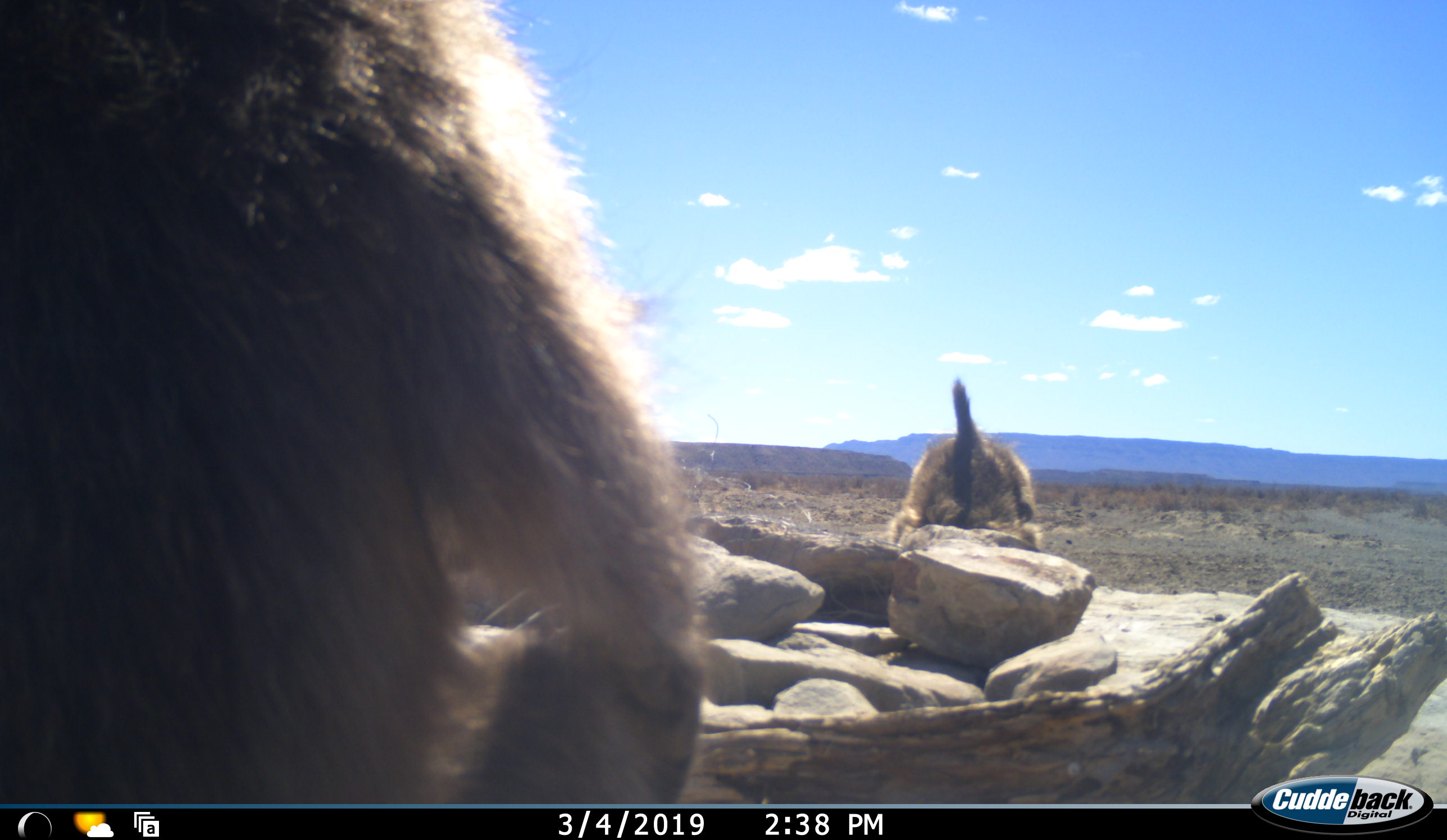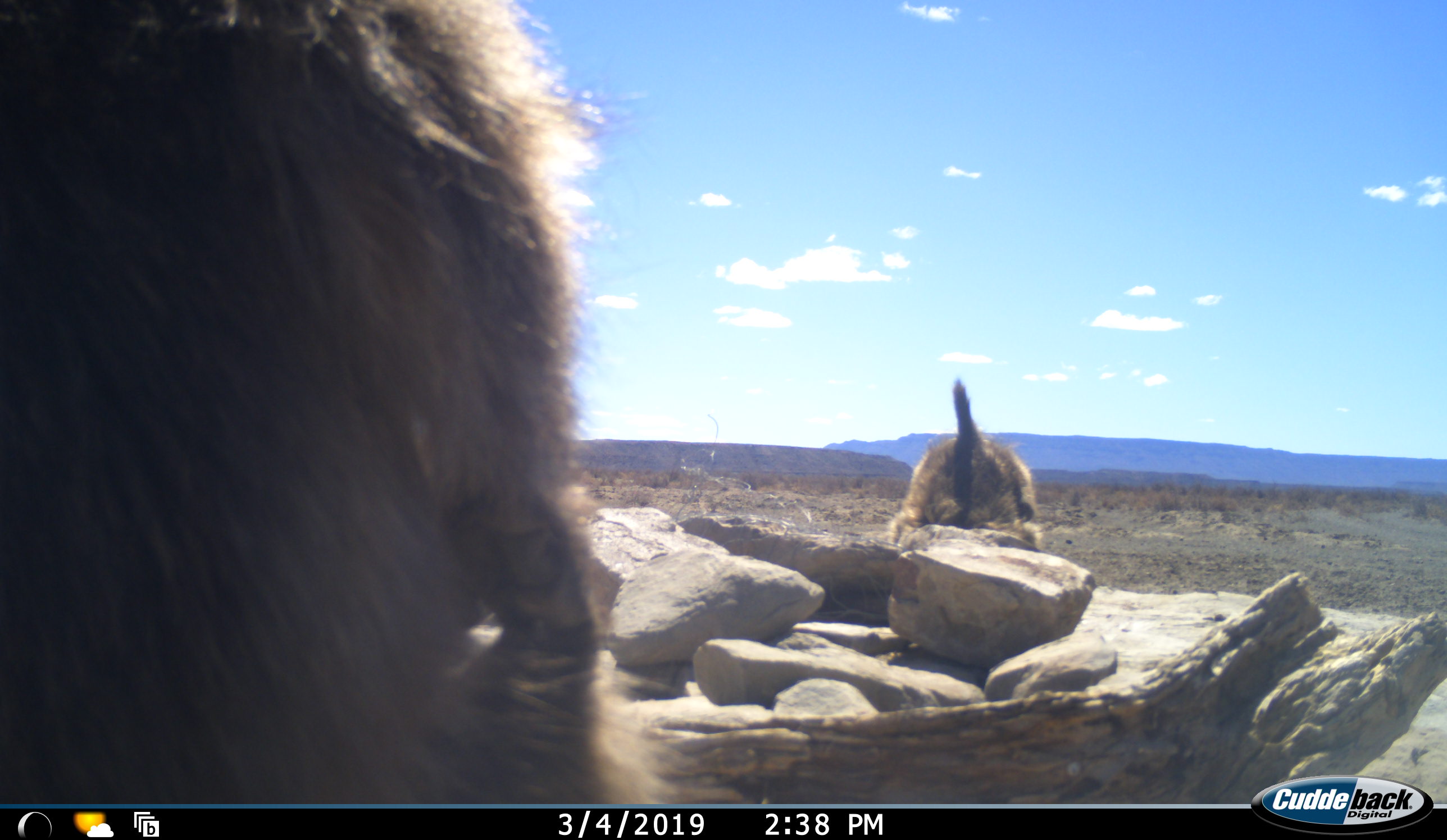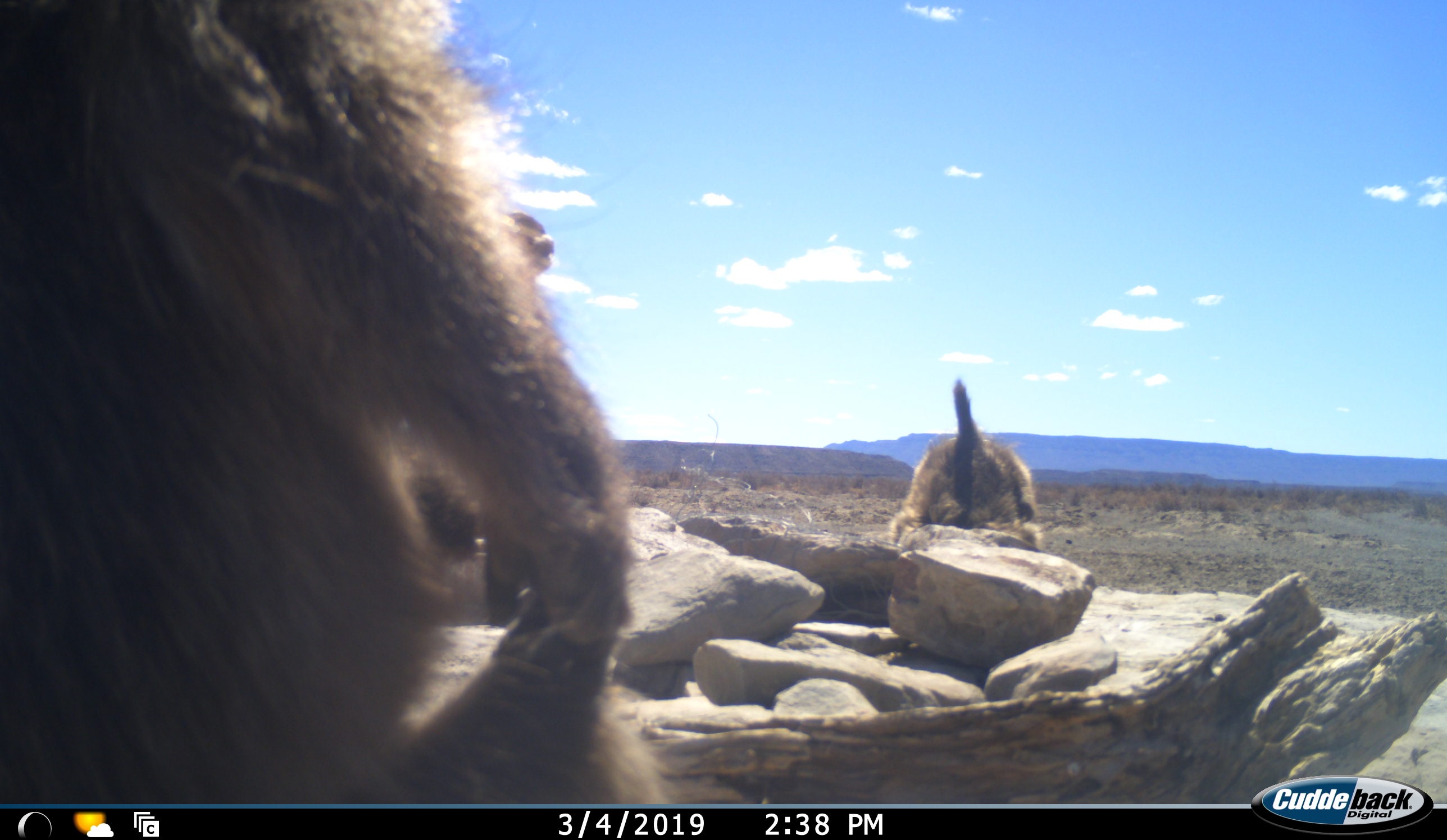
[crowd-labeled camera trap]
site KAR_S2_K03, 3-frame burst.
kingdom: Animalia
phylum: Chordata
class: Mammalia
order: Primates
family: Cercopithecidae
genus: Papio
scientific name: Papio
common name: baboon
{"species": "baboon (Papio)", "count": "2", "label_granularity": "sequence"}